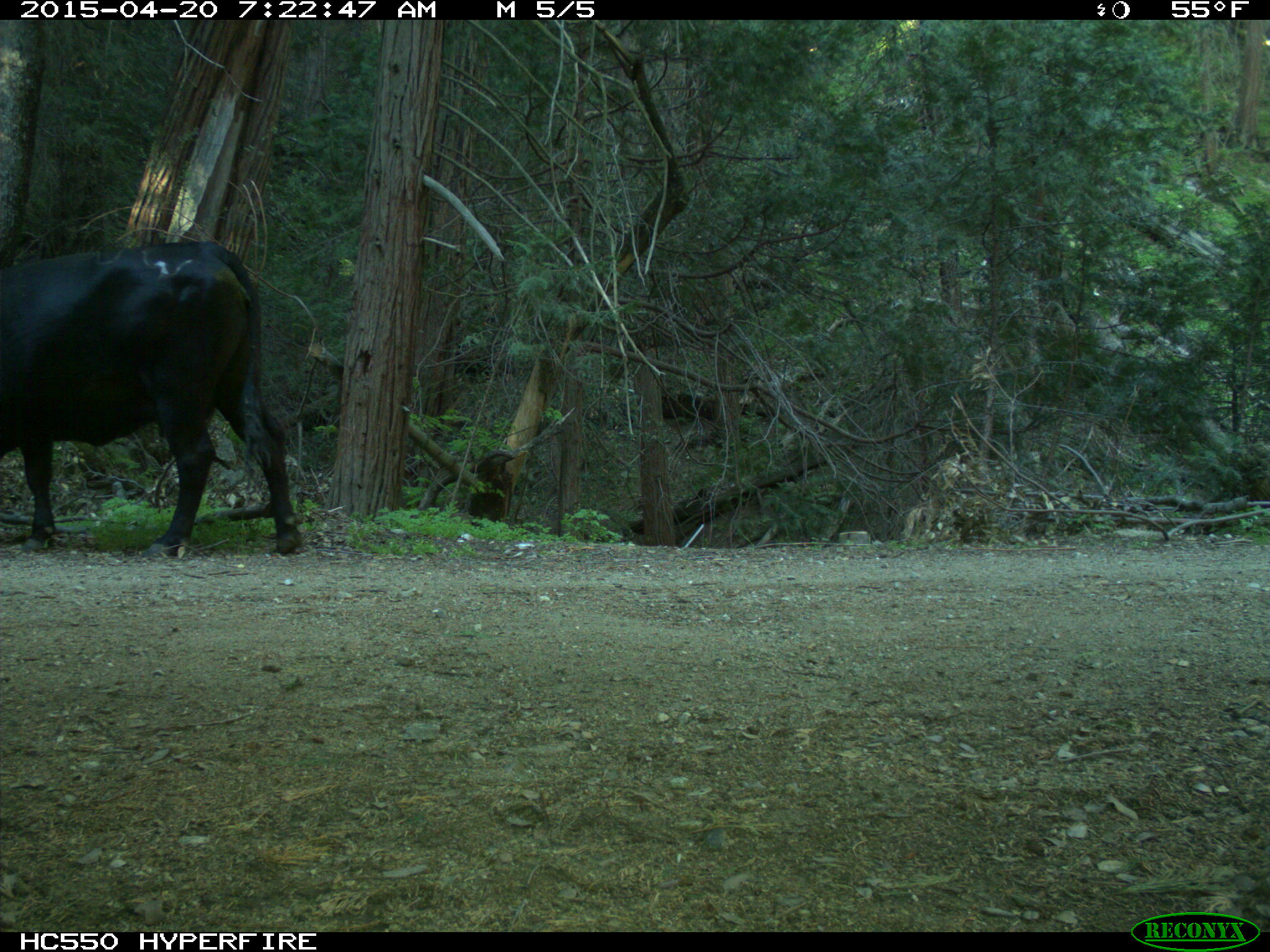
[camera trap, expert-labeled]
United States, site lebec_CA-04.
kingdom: Animalia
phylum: Chordata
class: Mammalia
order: Artiodactyla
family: Bovidae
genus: Bos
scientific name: Bos taurus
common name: domestic cow